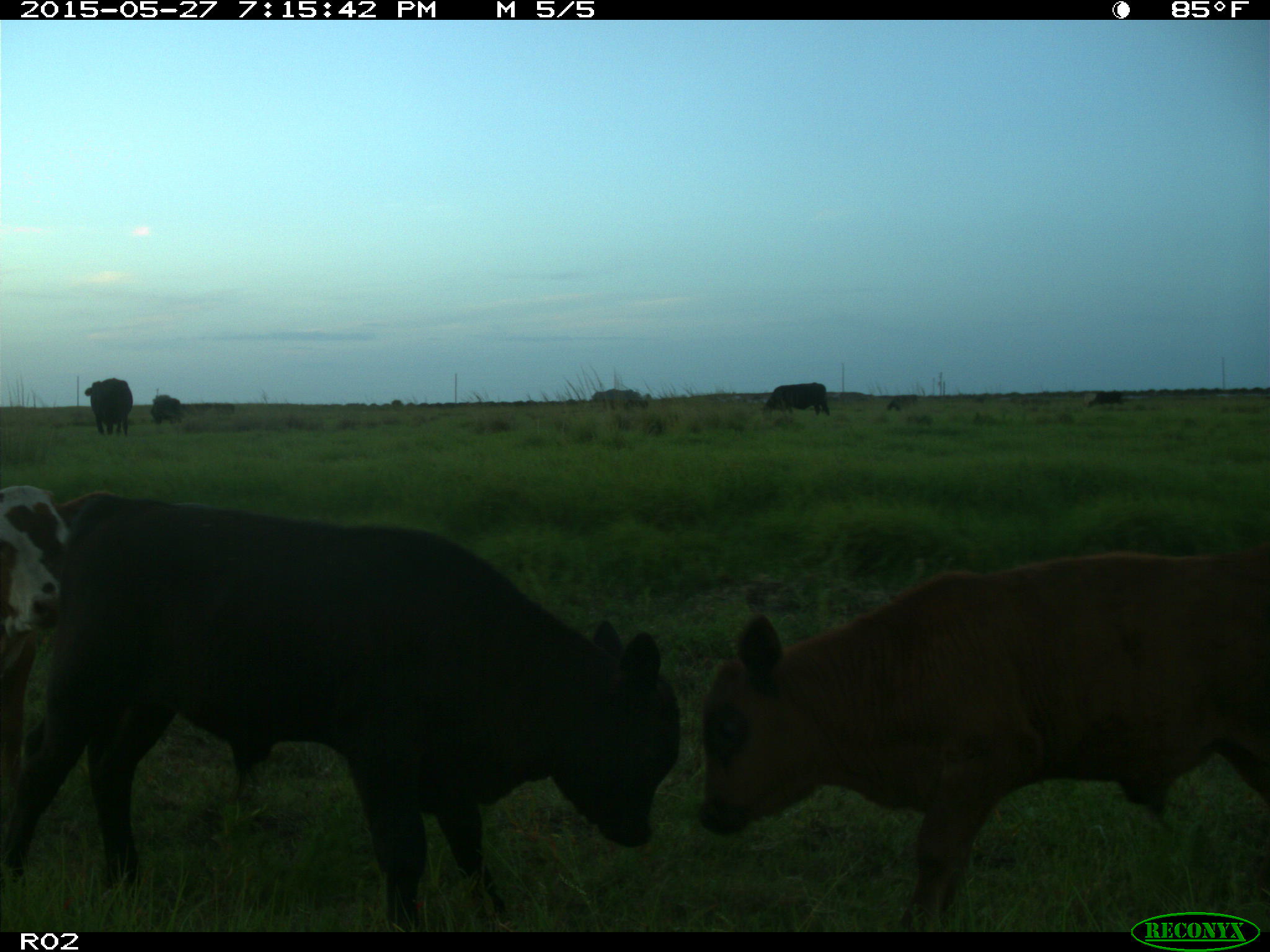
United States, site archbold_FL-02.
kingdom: Animalia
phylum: Chordata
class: Mammalia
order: Artiodactyla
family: Bovidae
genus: Bos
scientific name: Bos taurus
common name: domestic cow